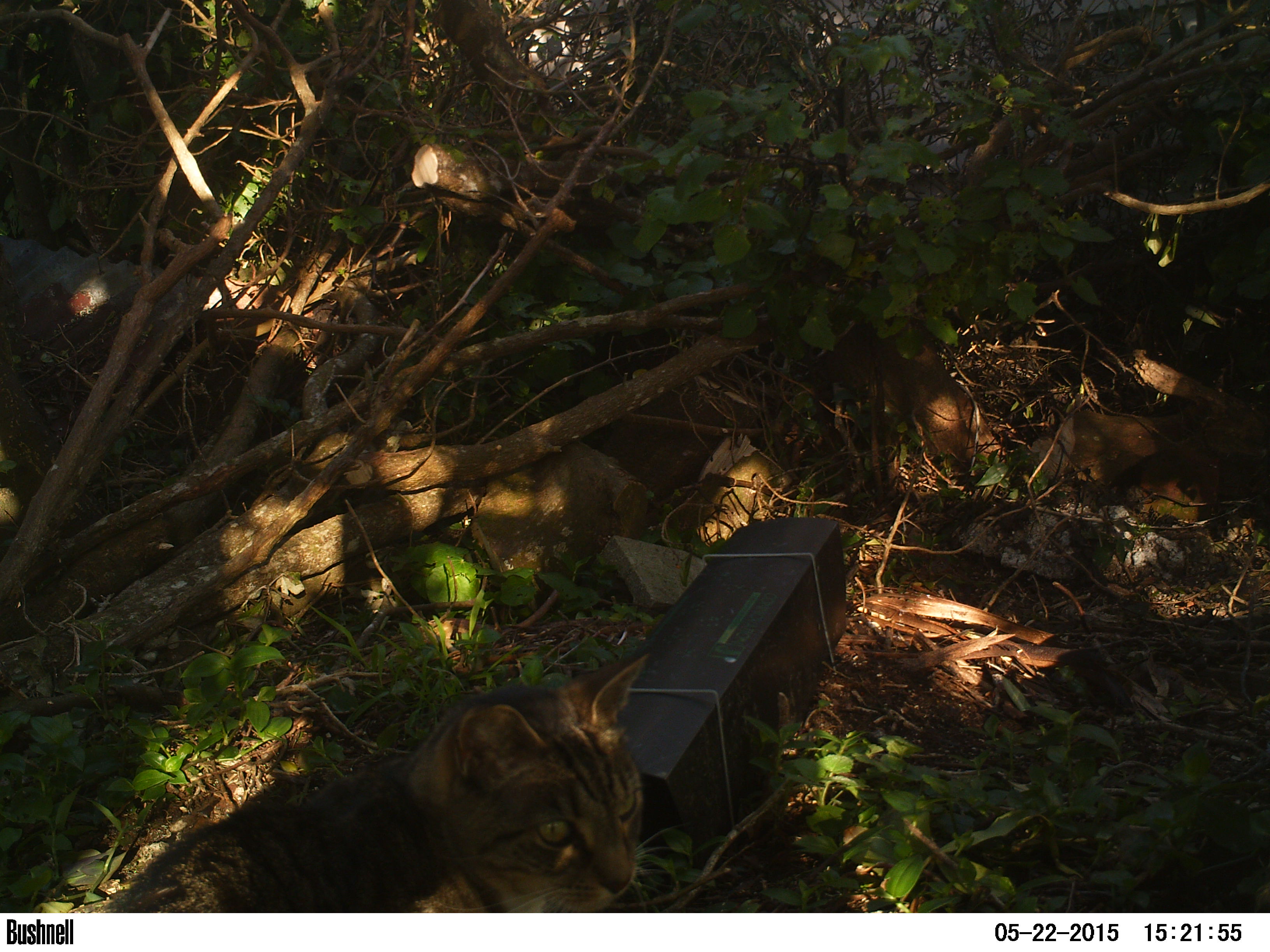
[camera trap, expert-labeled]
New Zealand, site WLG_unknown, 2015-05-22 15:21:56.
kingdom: Animalia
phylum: Chordata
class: Mammalia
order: Carnivora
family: Felidae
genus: Felis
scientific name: Felis catus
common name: domestic cat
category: cat